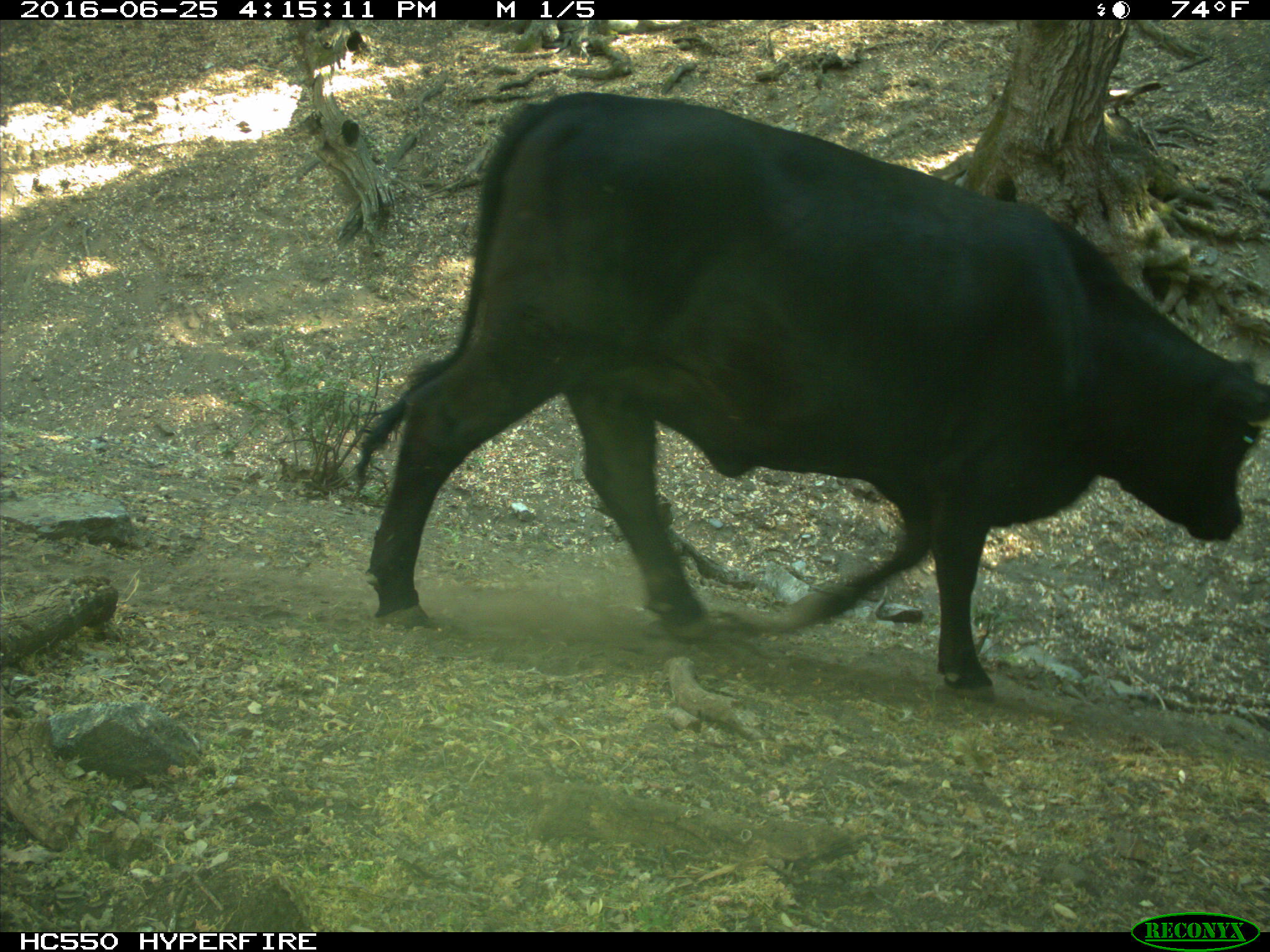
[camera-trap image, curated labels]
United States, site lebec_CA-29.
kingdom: Animalia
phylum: Chordata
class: Mammalia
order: Artiodactyla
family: Bovidae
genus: Bos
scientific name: Bos taurus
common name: domestic cow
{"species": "Bos taurus (domestic cow)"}